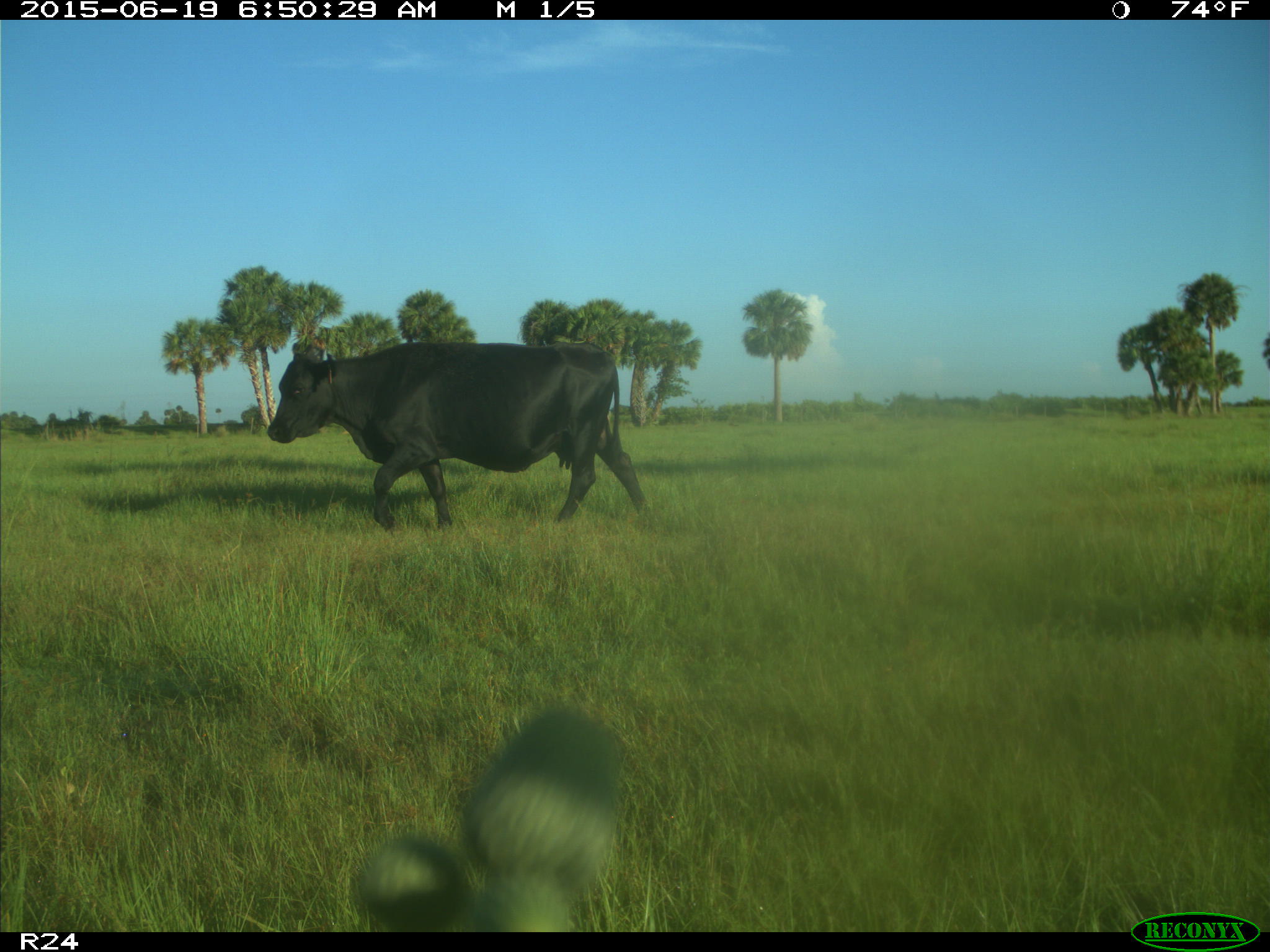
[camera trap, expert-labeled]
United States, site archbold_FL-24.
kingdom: Animalia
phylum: Chordata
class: Mammalia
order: Artiodactyla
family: Bovidae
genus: Bos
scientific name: Bos taurus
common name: domestic cow